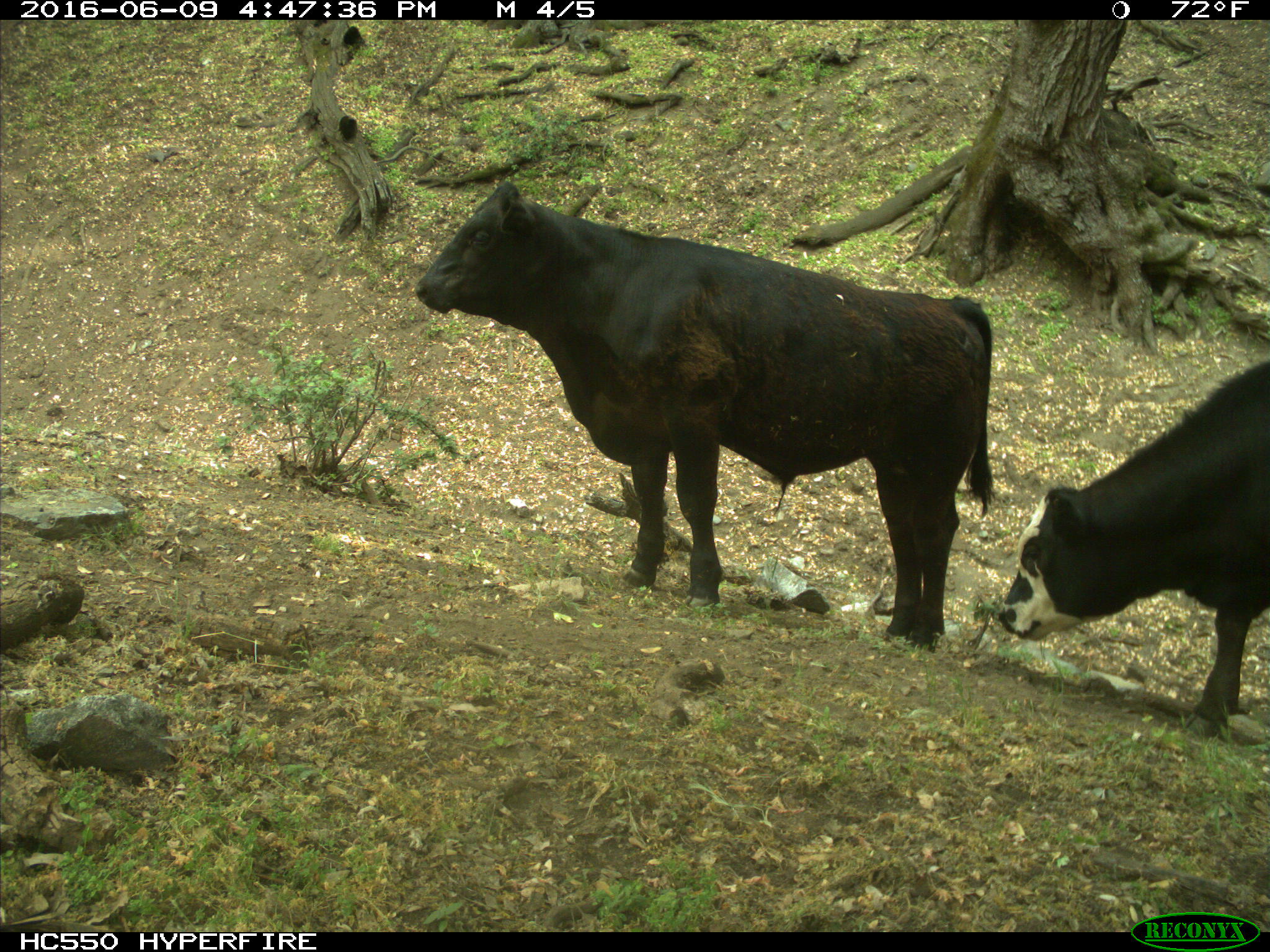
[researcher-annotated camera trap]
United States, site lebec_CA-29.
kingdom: Animalia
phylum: Chordata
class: Mammalia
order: Artiodactyla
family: Bovidae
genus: Bos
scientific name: Bos taurus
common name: domestic cow